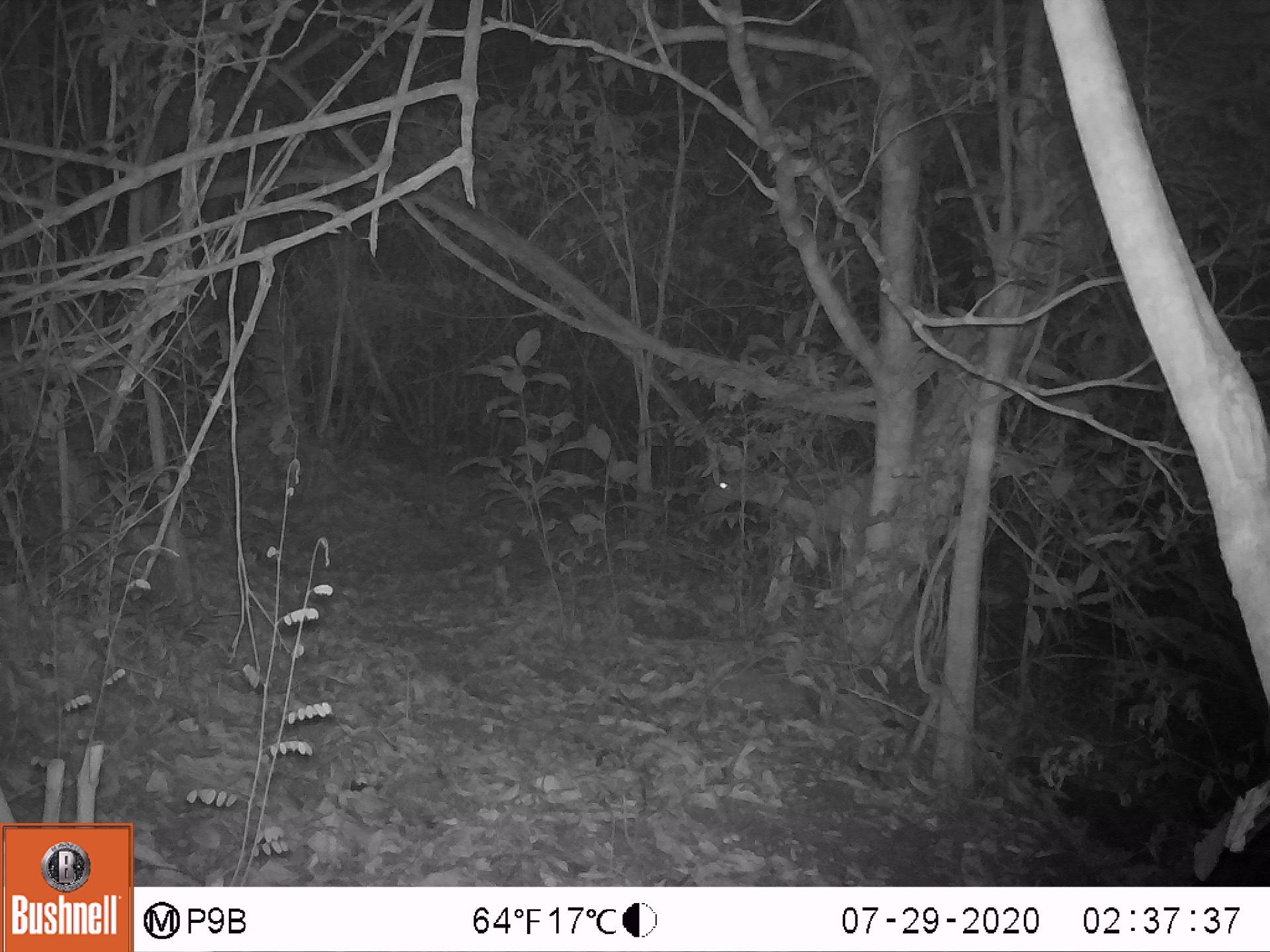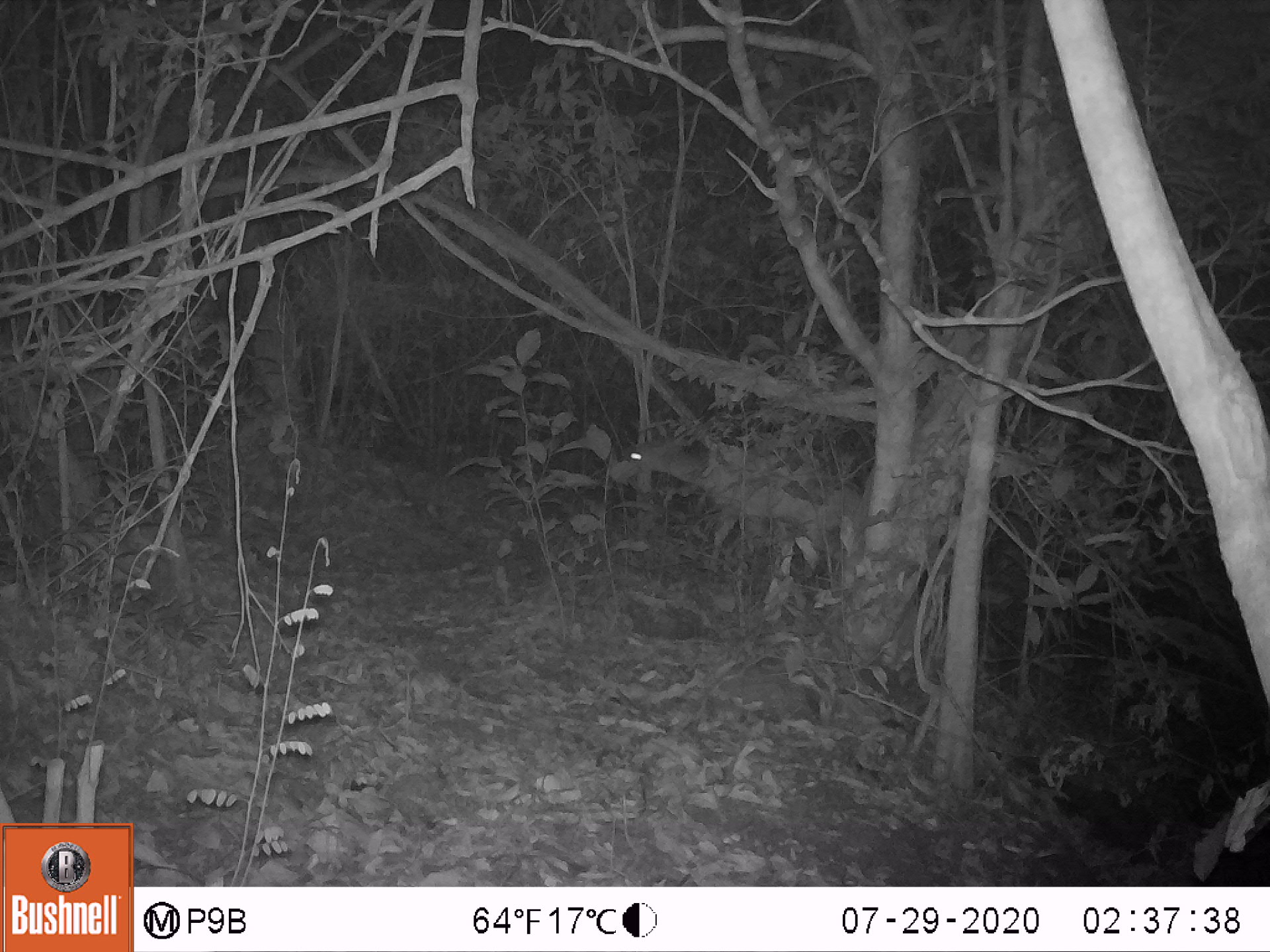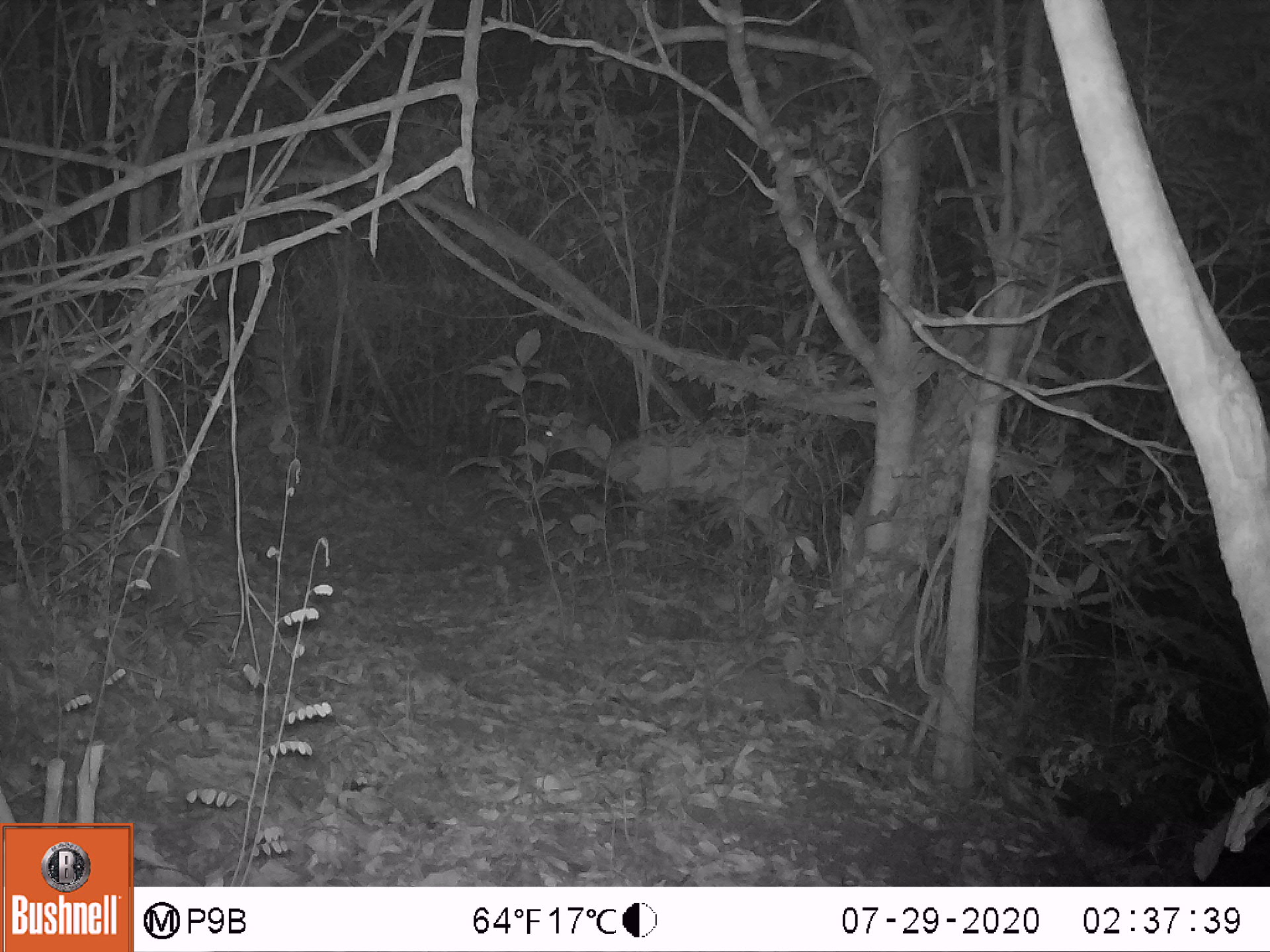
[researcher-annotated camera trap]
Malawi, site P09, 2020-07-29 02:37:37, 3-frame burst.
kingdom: Animalia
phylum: Chordata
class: Mammalia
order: Artiodactyla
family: Bovidae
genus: Tragelaphus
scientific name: Tragelaphus sylvaticus sylvaticus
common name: cape bushbuck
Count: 1.